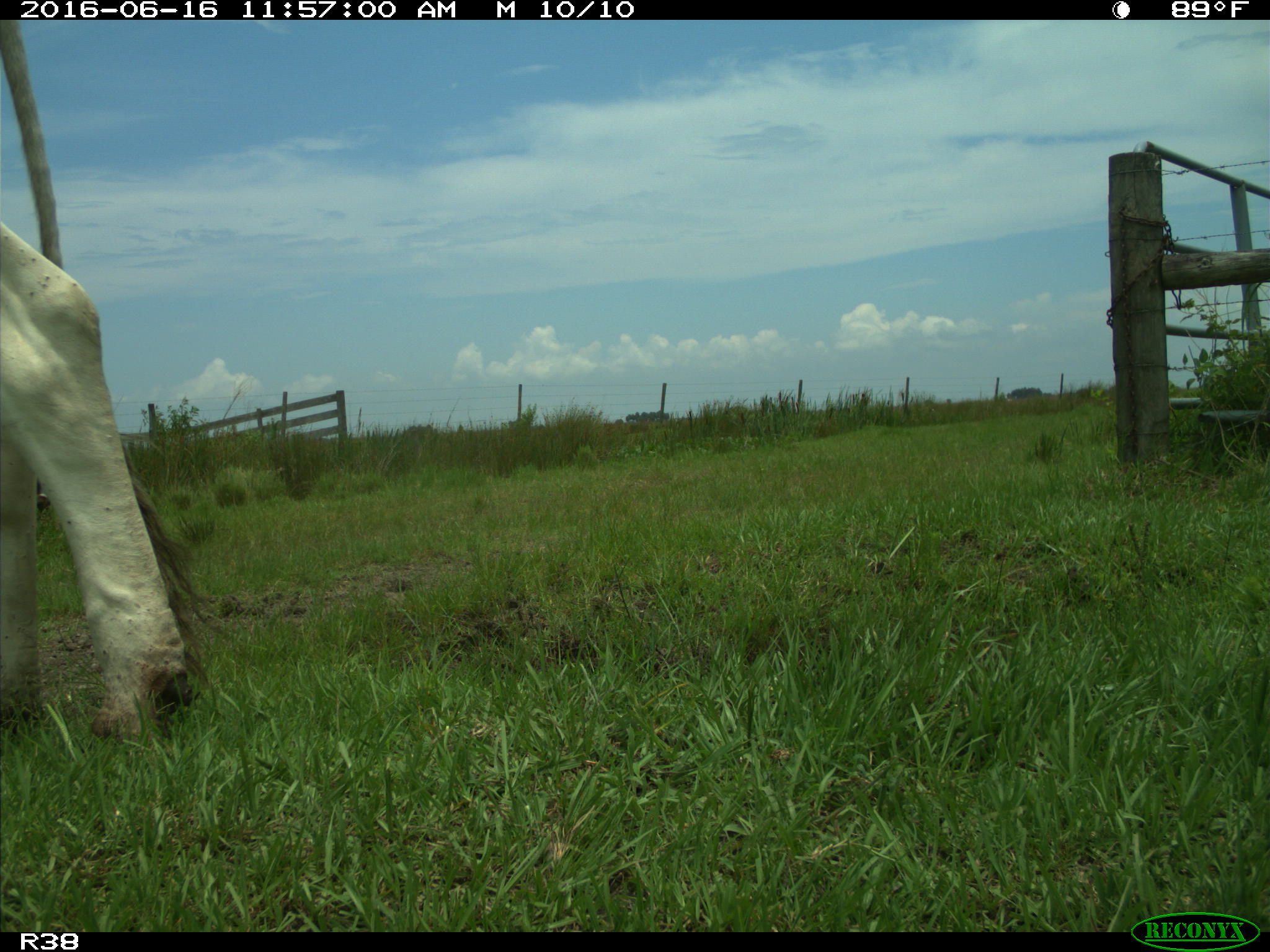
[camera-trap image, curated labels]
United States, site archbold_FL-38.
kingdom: Animalia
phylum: Chordata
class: Mammalia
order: Artiodactyla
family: Bovidae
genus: Bos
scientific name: Bos taurus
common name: domestic cow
Bos taurus (domestic cow).